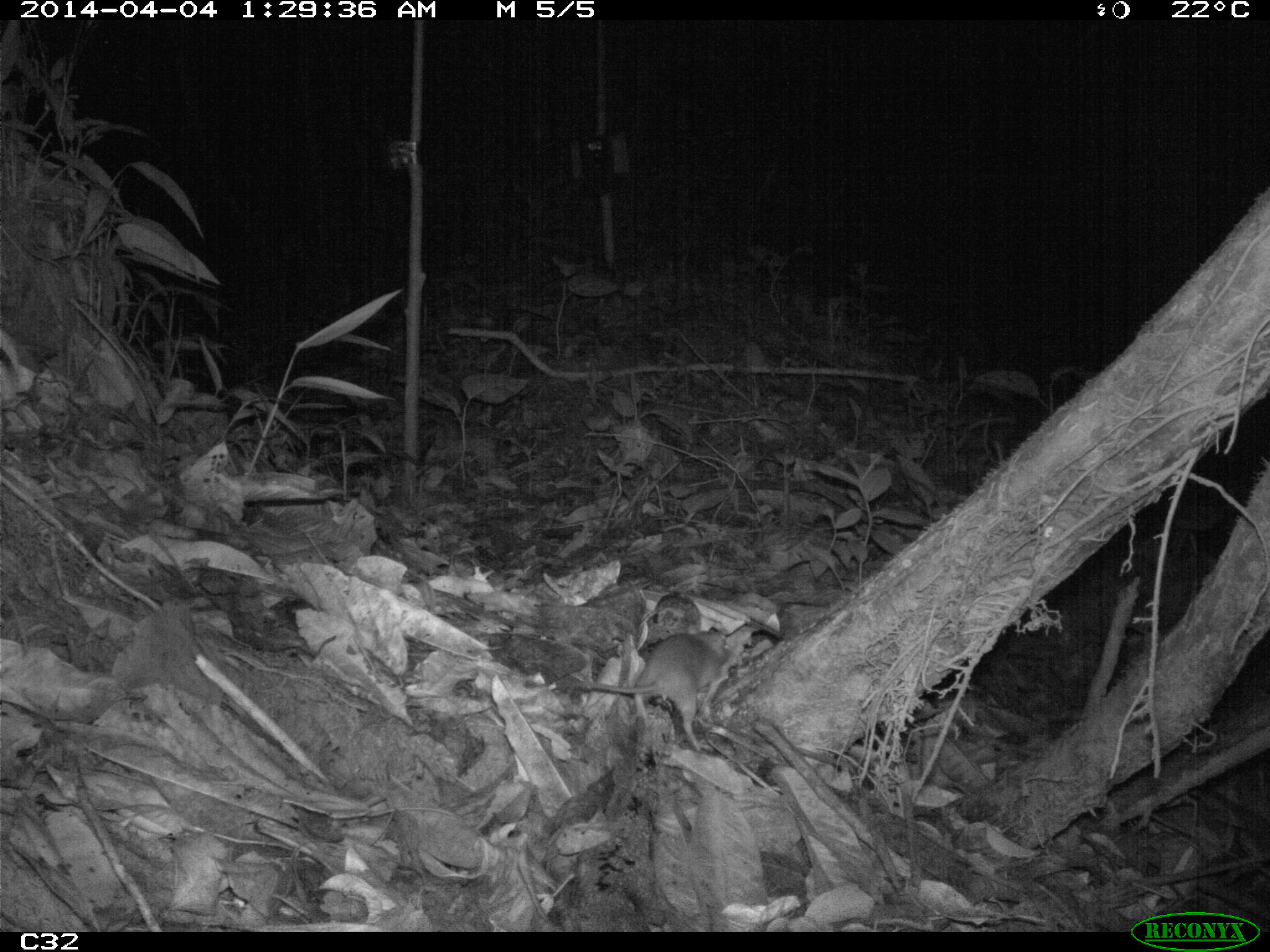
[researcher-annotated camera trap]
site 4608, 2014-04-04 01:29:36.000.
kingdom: Animalia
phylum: Chordata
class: Mammalia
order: Rodentia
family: Muridae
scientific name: Muridae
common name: mice, rats, and gerbils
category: unknown mouse or rat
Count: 1.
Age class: adult.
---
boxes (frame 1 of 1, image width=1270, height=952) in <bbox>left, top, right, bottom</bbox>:
unknown mouse or rat: <bbox>575, 625, 732, 754</bbox>